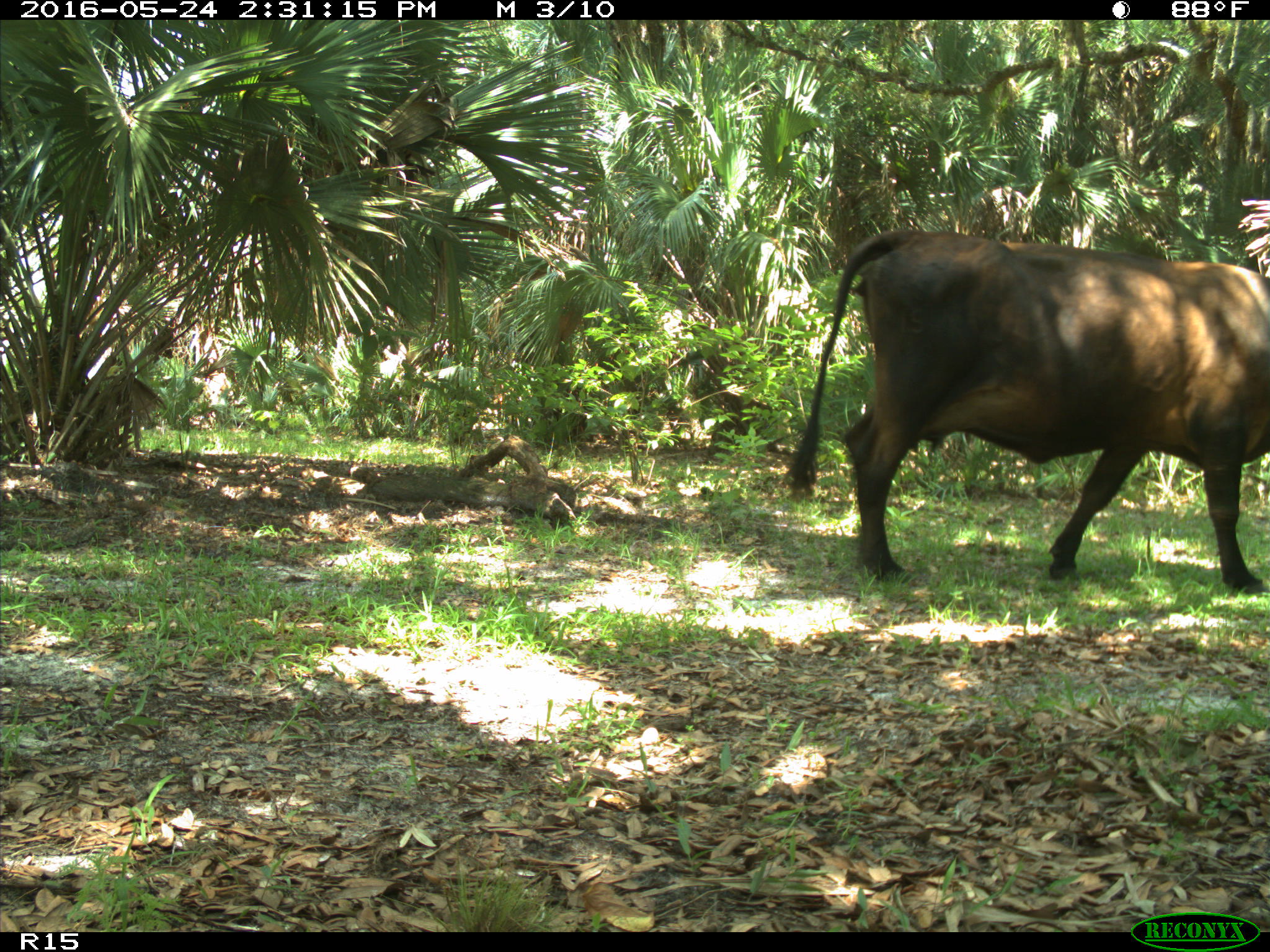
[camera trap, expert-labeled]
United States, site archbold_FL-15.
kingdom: Animalia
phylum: Chordata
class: Mammalia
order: Artiodactyla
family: Bovidae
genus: Bos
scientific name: Bos taurus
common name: domestic cow